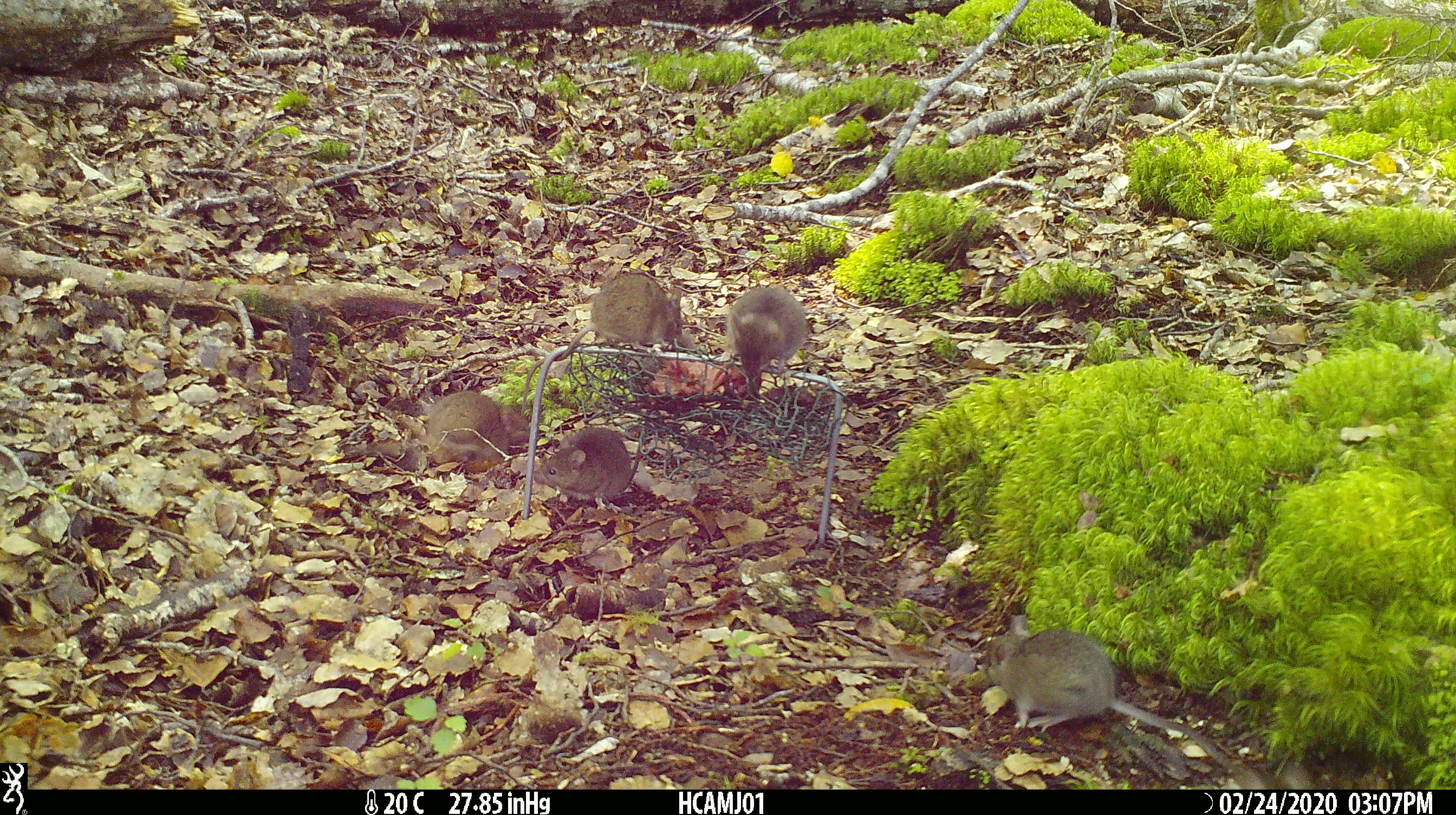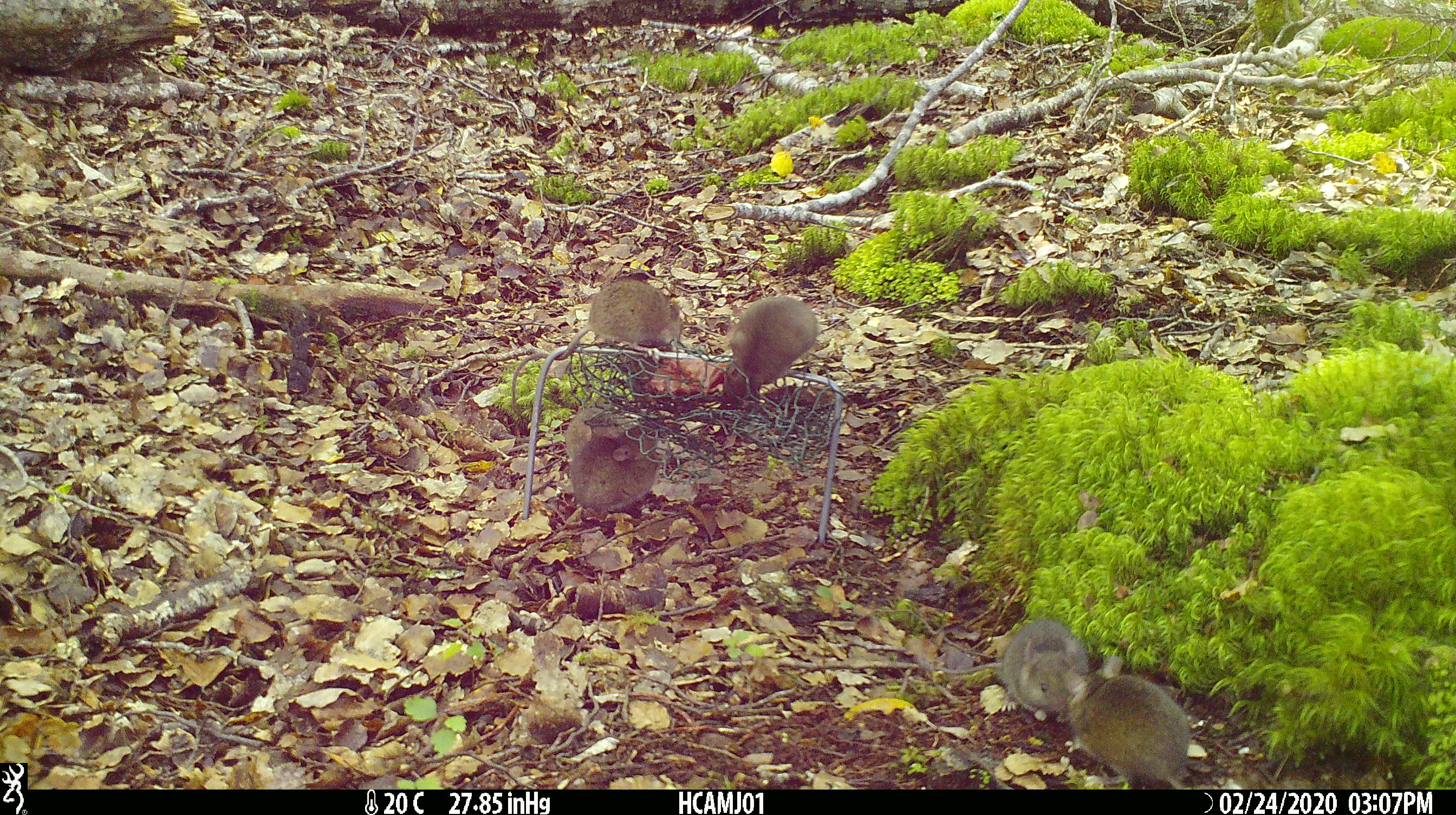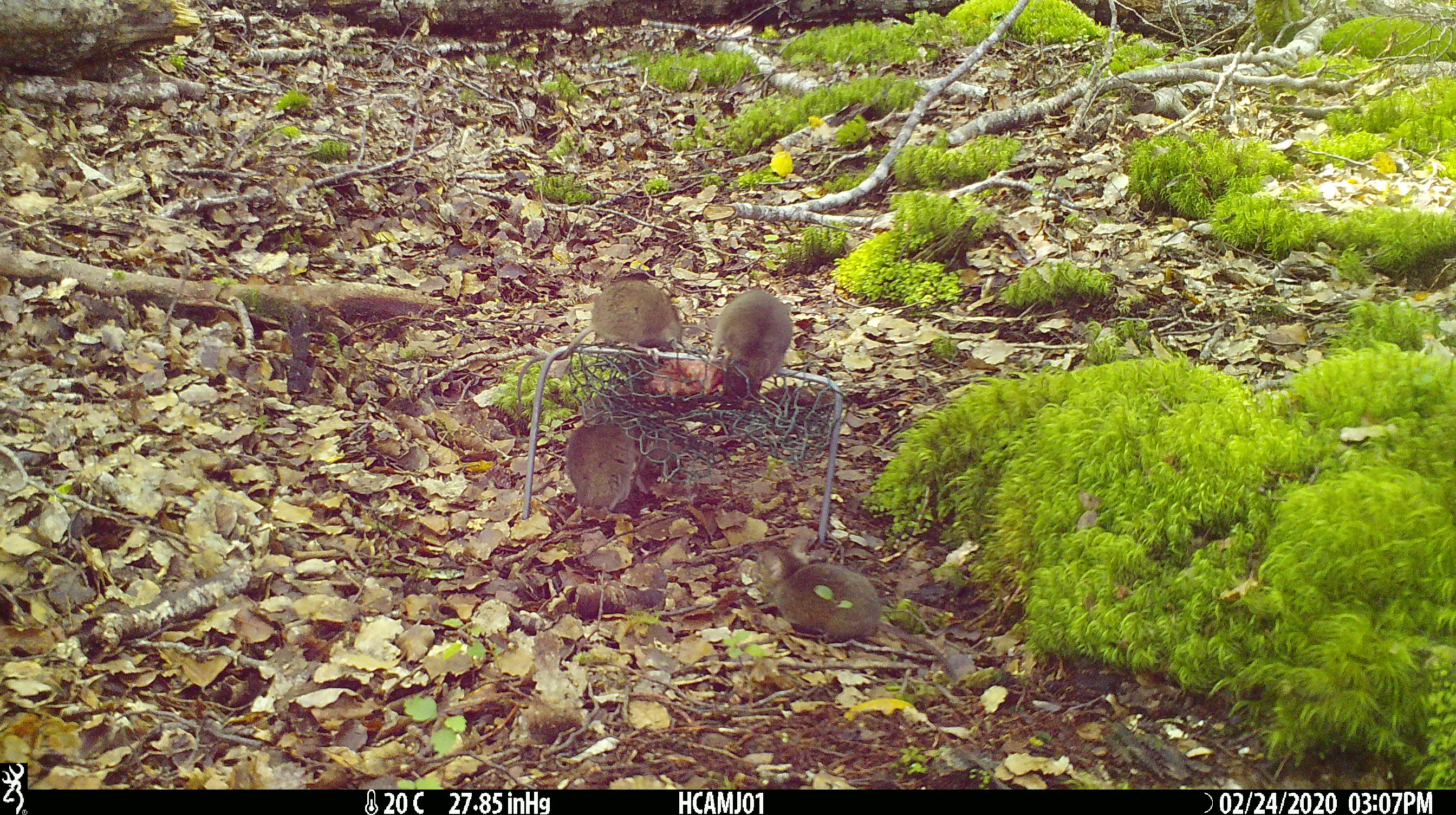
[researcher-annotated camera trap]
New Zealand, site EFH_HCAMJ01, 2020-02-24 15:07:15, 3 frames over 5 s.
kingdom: Animalia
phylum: Chordata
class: Mammalia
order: Rodentia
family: Muridae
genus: Mus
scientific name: Mus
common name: mouse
Mouse (Mus).